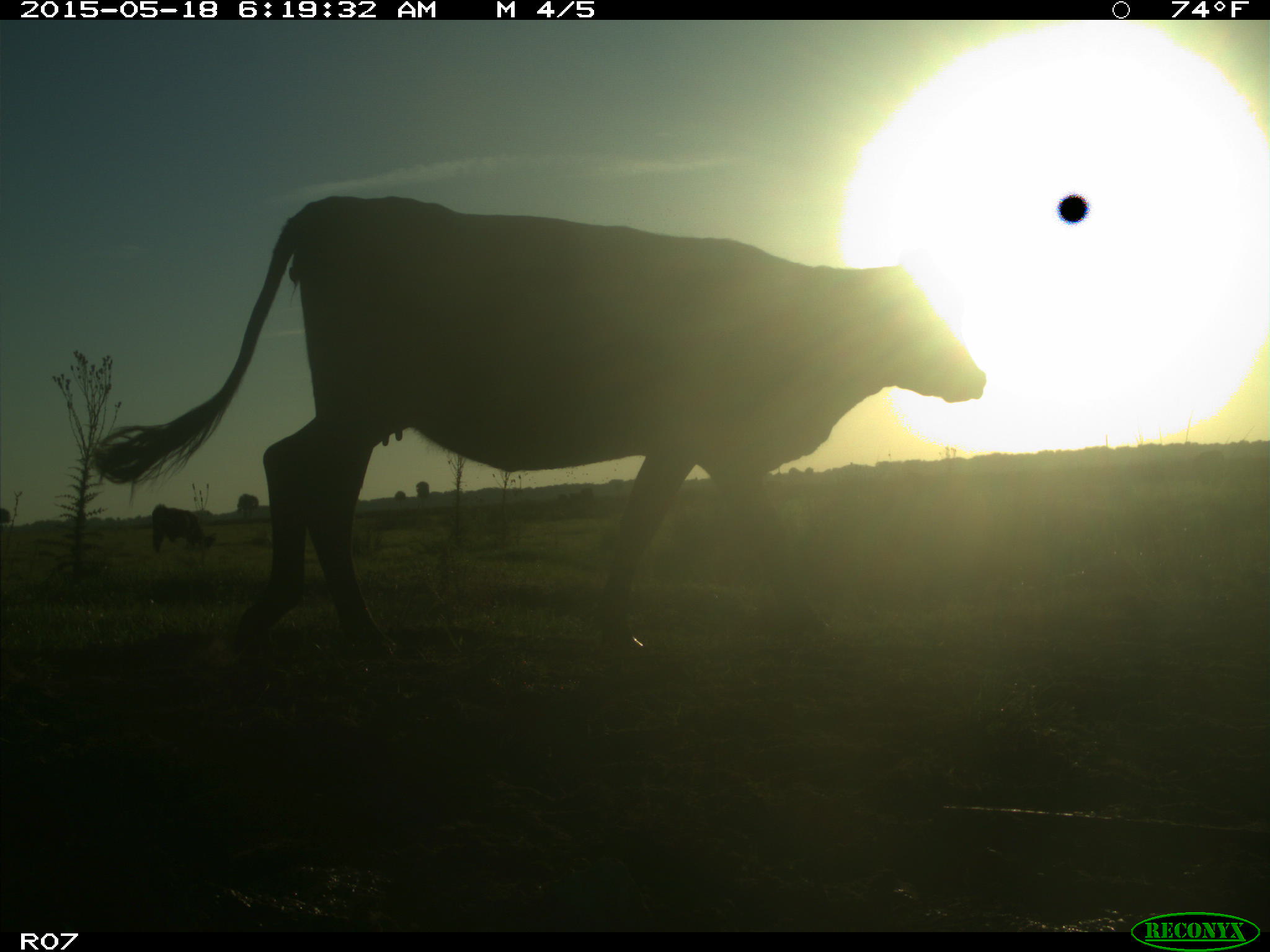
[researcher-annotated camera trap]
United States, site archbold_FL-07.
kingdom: Animalia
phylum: Chordata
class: Mammalia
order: Artiodactyla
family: Bovidae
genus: Bos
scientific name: Bos taurus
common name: domestic cow